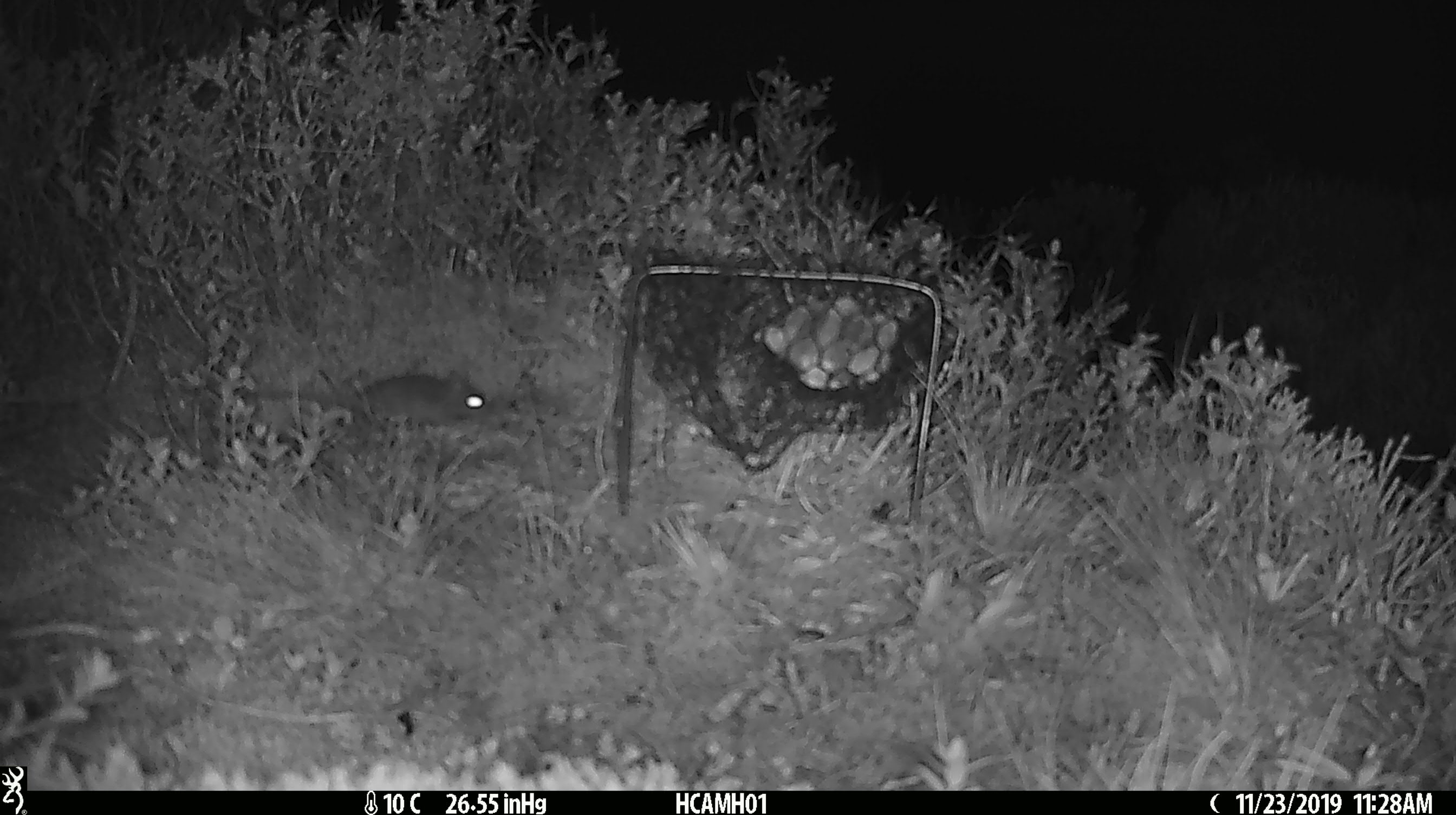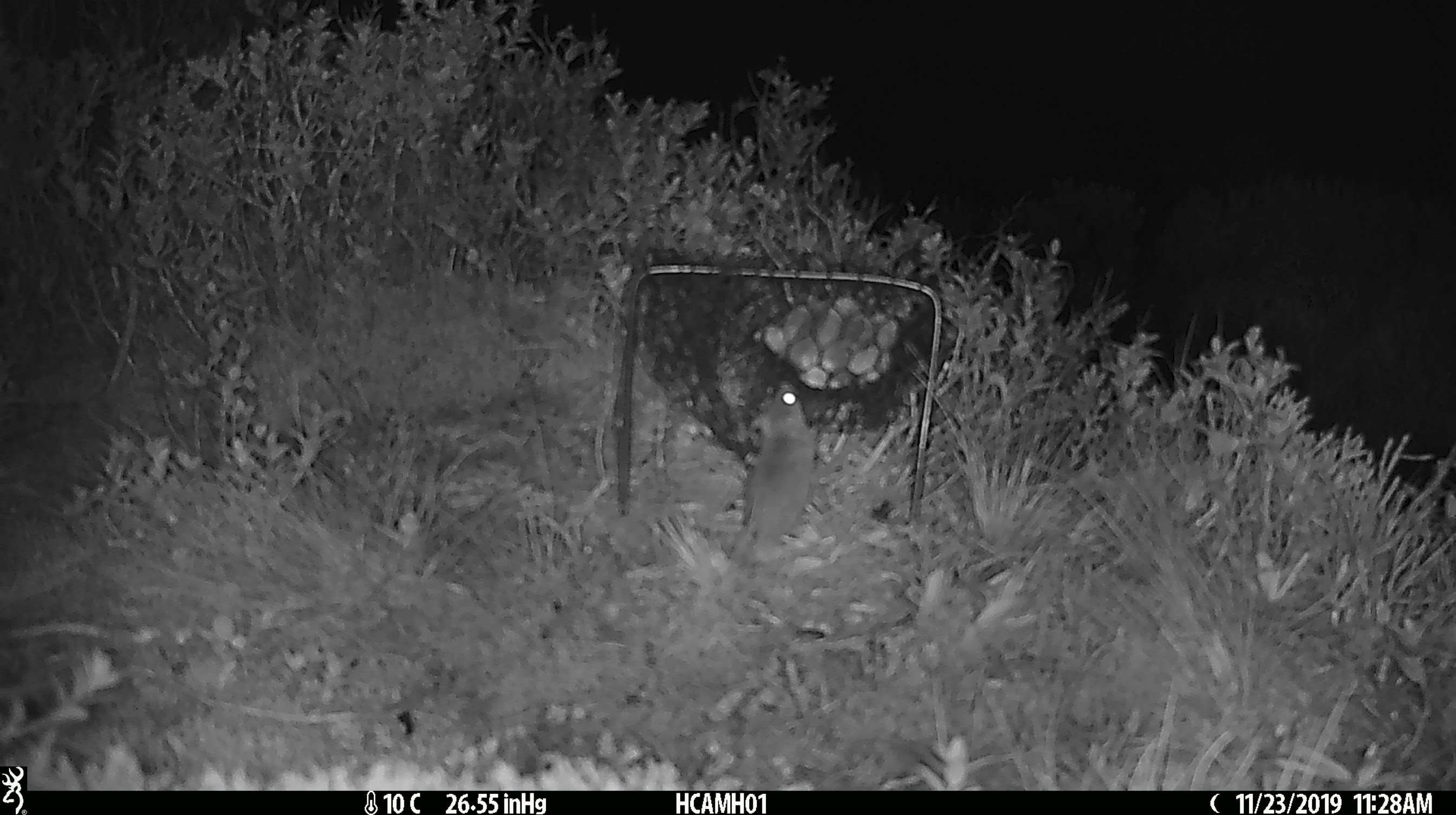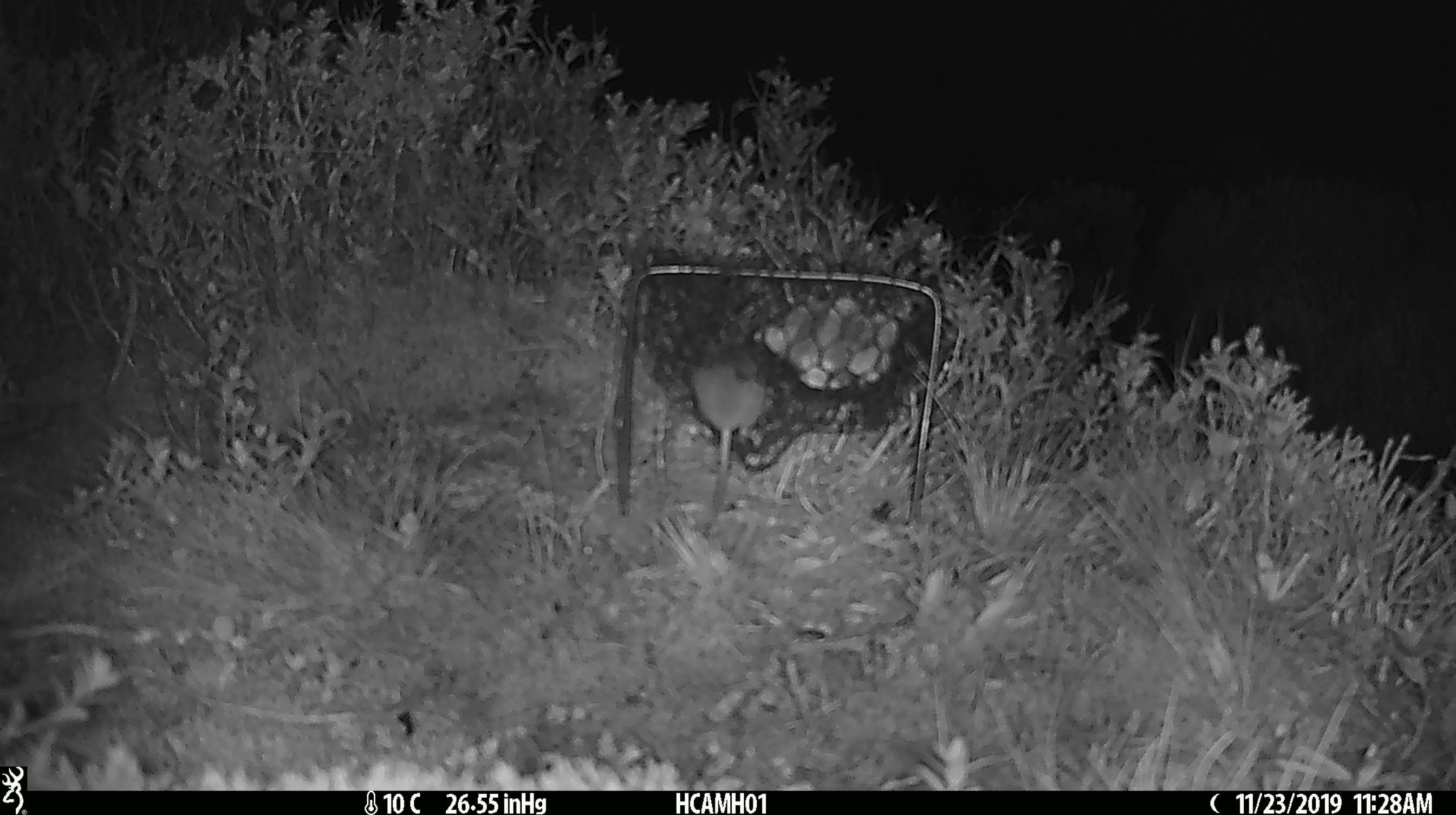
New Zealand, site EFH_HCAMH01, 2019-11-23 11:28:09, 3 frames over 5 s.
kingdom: Animalia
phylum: Chordata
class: Mammalia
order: Rodentia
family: Muridae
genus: Mus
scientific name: Mus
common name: mouse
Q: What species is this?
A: Mouse (Mus).